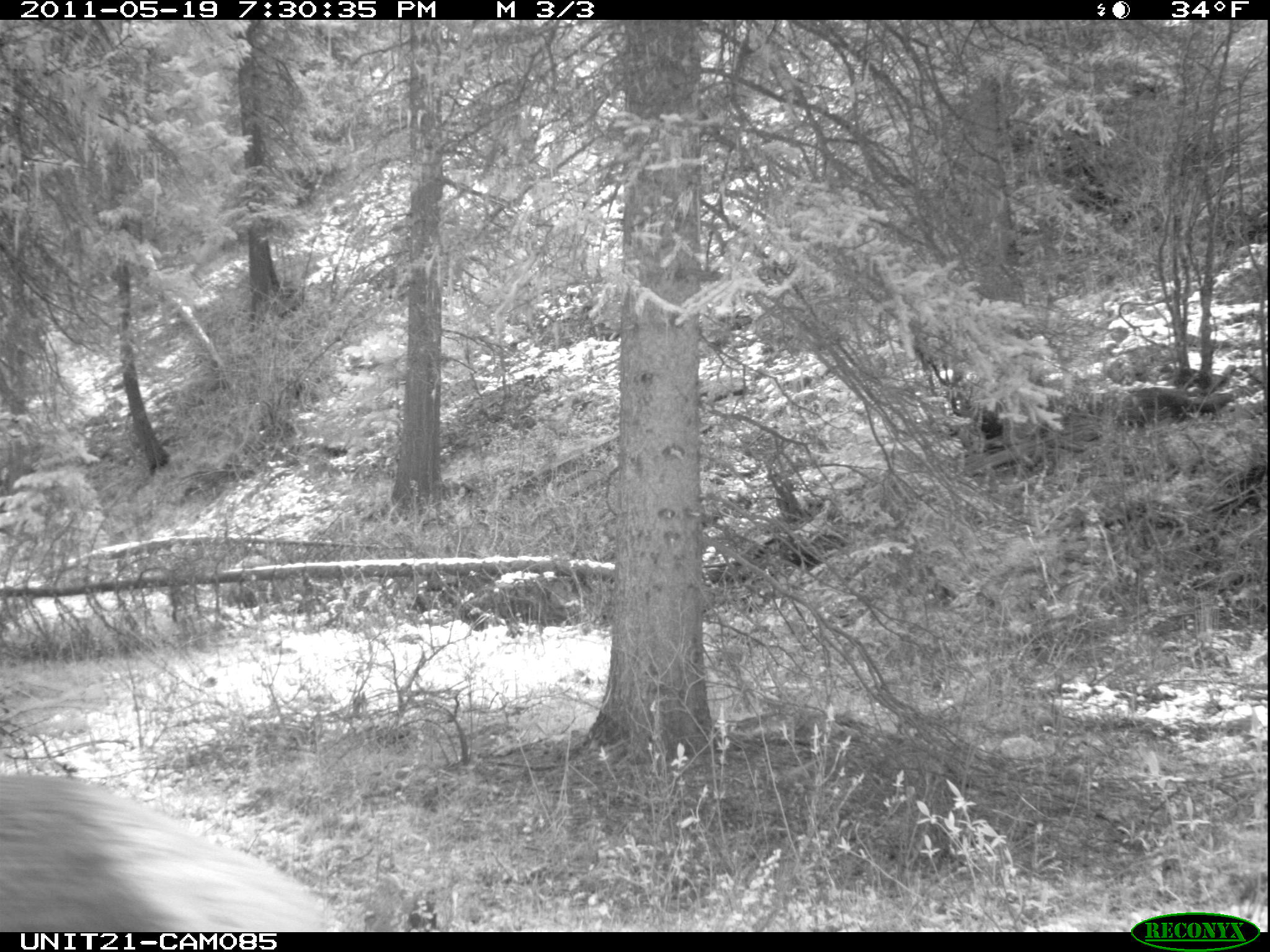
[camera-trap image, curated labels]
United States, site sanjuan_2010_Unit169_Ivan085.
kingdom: Animalia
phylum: Chordata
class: Mammalia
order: Artiodactyla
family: Cervidae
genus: Cervus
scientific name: Cervus elaphus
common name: red deer